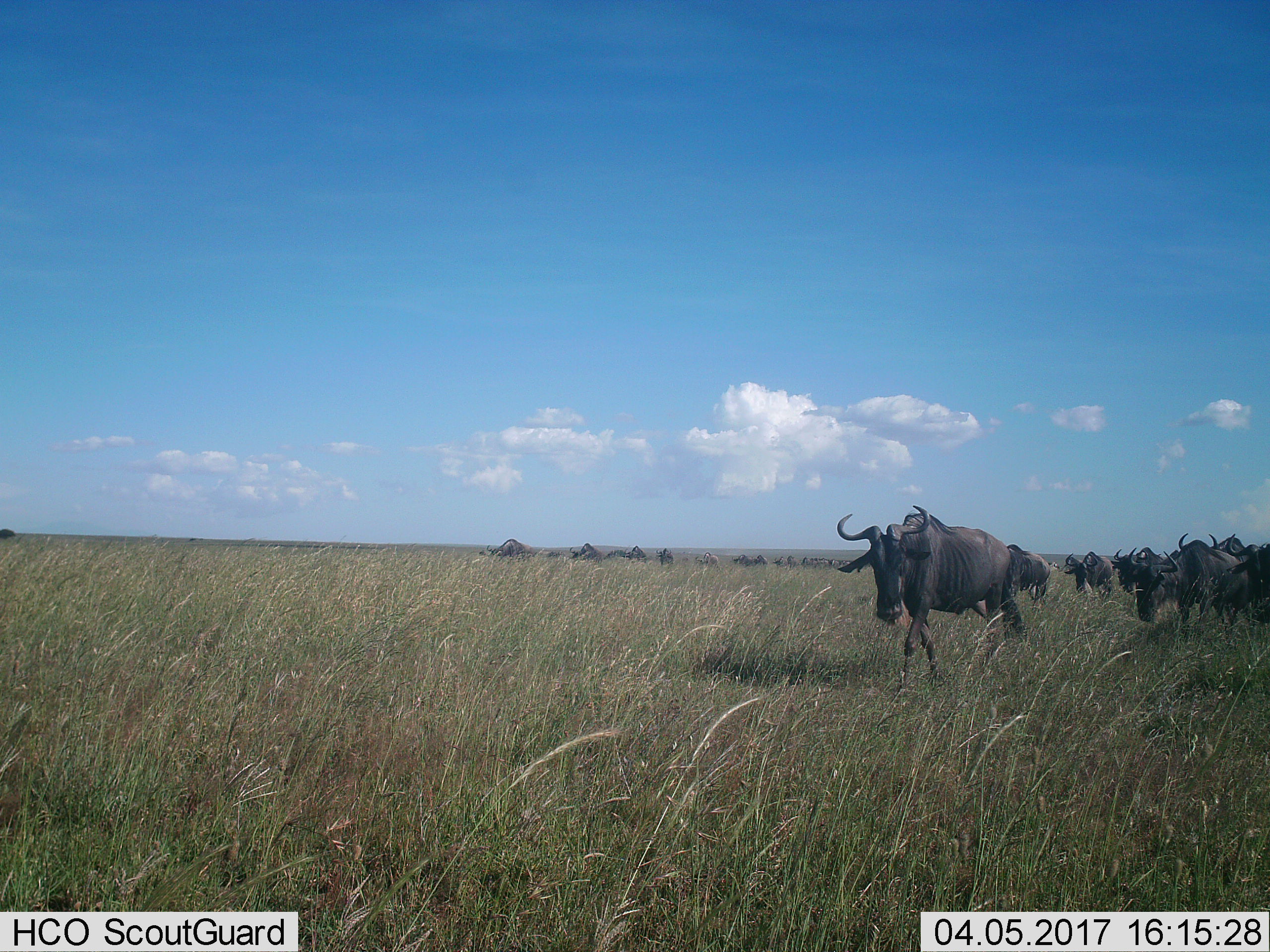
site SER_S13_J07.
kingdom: Animalia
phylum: Chordata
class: Mammalia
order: Artiodactyla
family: Bovidae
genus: Connochaetes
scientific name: Connochaetes taurinus taurinus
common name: blue wildebeest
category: wildebeestblue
Wildebeestblue (blue wildebeest) (Connochaetes taurinus taurinus), count 11-50. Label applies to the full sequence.